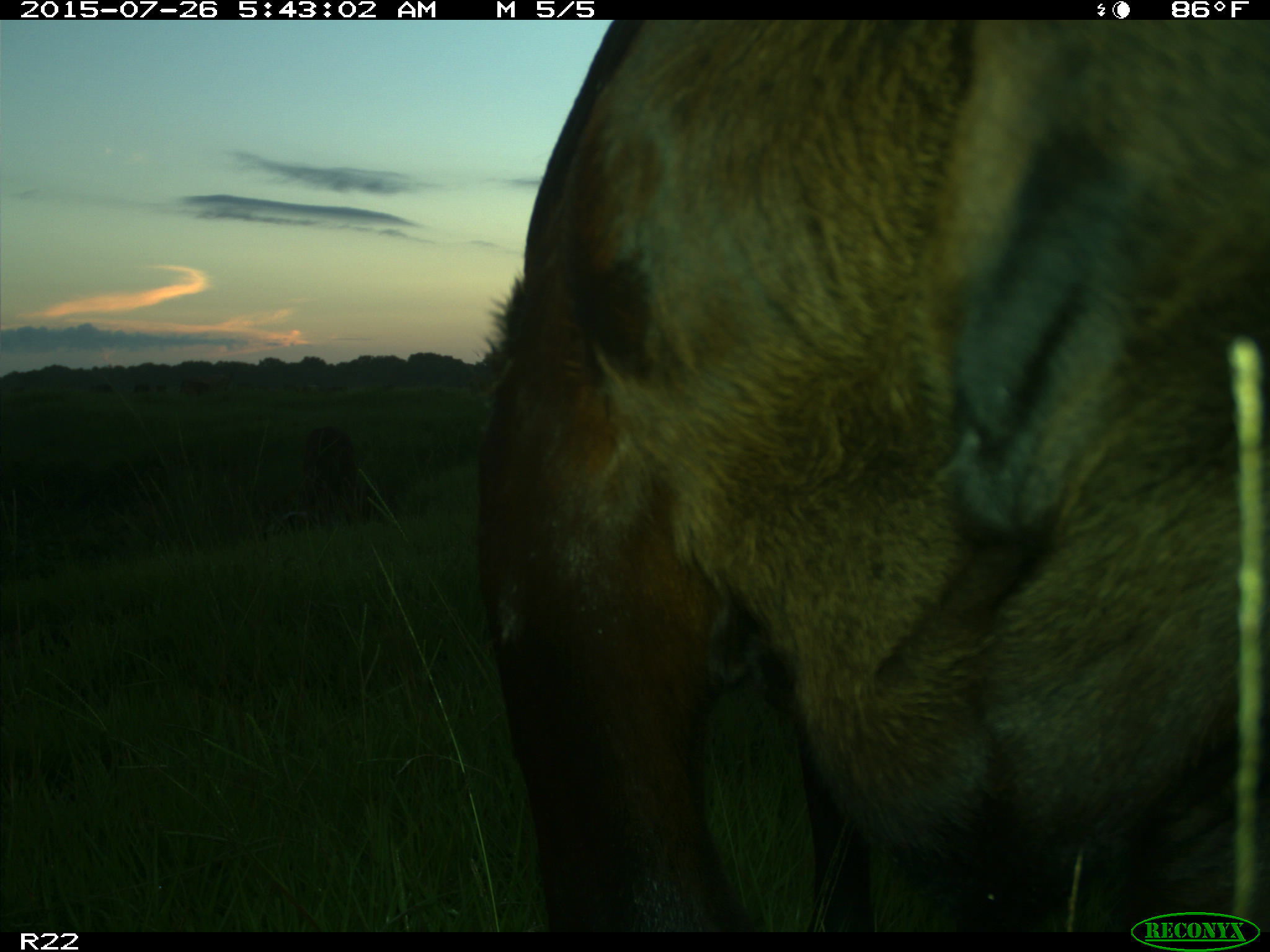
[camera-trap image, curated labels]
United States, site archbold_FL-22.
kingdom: Animalia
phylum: Chordata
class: Mammalia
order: Artiodactyla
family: Bovidae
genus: Bos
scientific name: Bos taurus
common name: domestic cow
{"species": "Bos taurus (domestic cow)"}